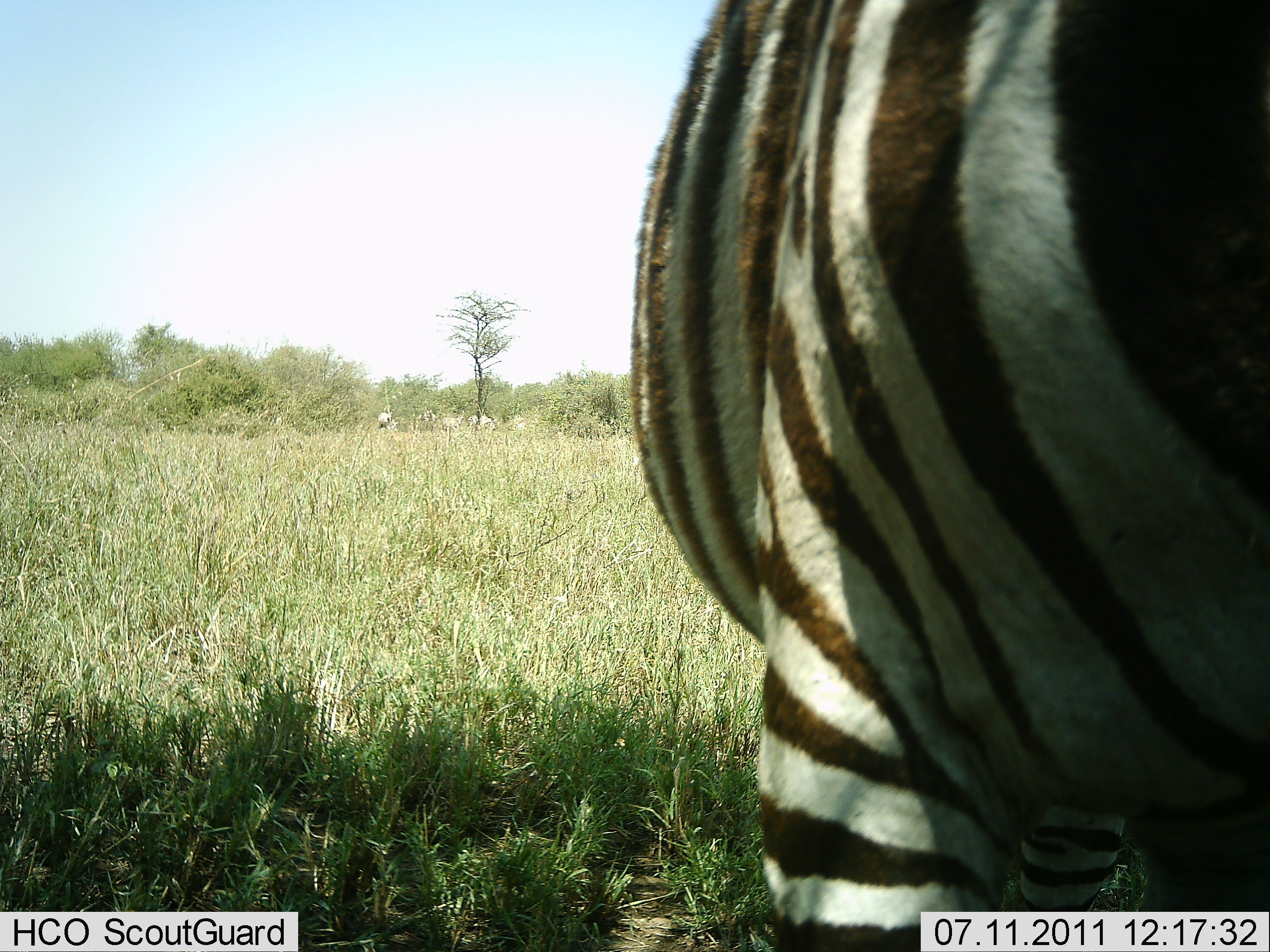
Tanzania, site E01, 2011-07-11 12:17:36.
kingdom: Animalia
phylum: Chordata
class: Mammalia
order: Perissodactyla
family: Equidae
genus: Equus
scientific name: Equus quagga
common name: plains zebra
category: zebra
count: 1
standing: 82%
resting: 9%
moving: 18%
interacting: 0%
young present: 0%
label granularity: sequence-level